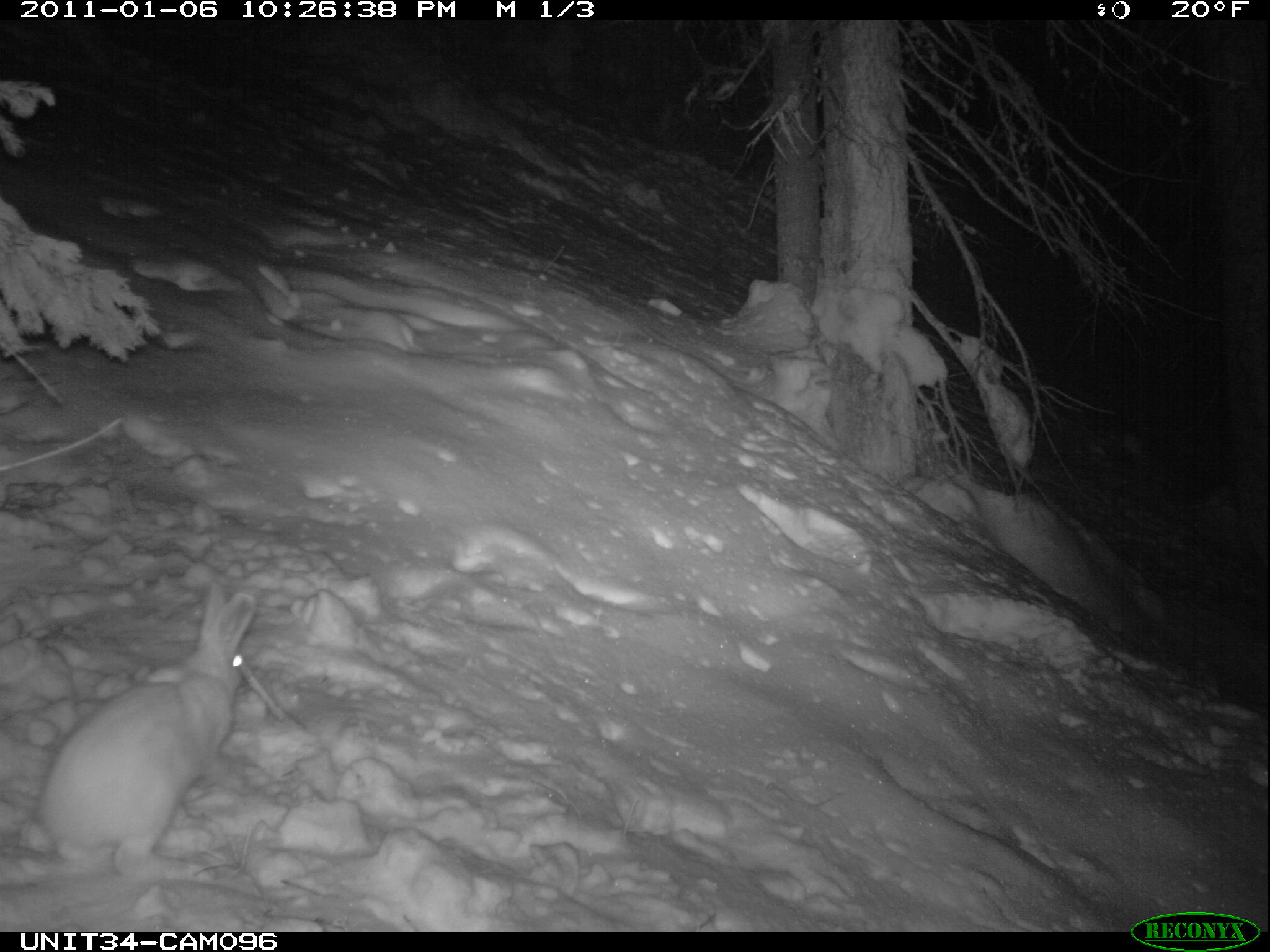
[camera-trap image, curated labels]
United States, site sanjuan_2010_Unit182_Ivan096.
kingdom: Animalia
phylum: Chordata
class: Mammalia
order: Lagomorpha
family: Leporidae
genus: Lepus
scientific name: Lepus americanus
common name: snowshoe hare